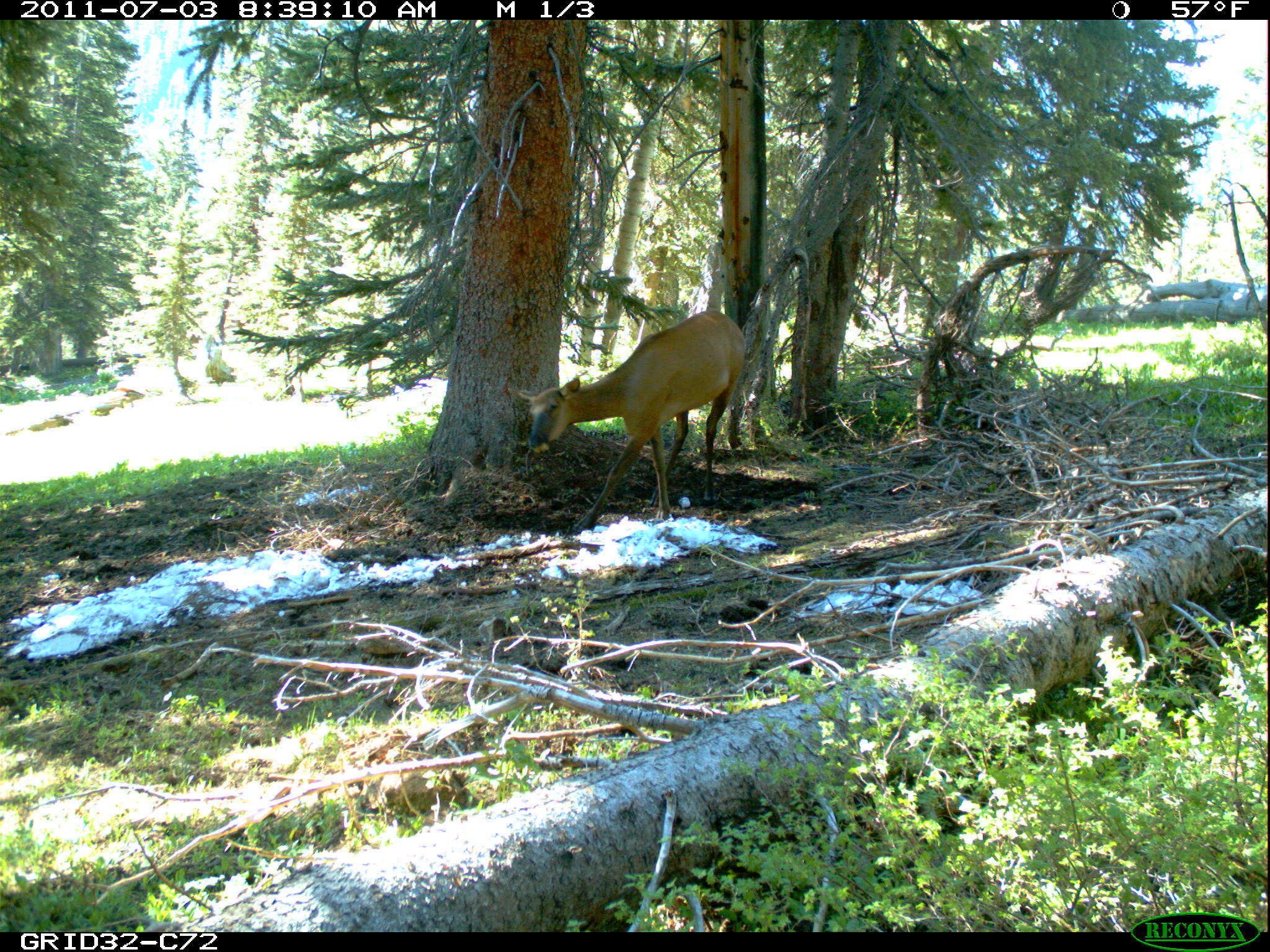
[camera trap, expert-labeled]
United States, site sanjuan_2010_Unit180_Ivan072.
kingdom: Animalia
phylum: Chordata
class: Mammalia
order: Artiodactyla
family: Cervidae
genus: Cervus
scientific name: Cervus elaphus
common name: red deer